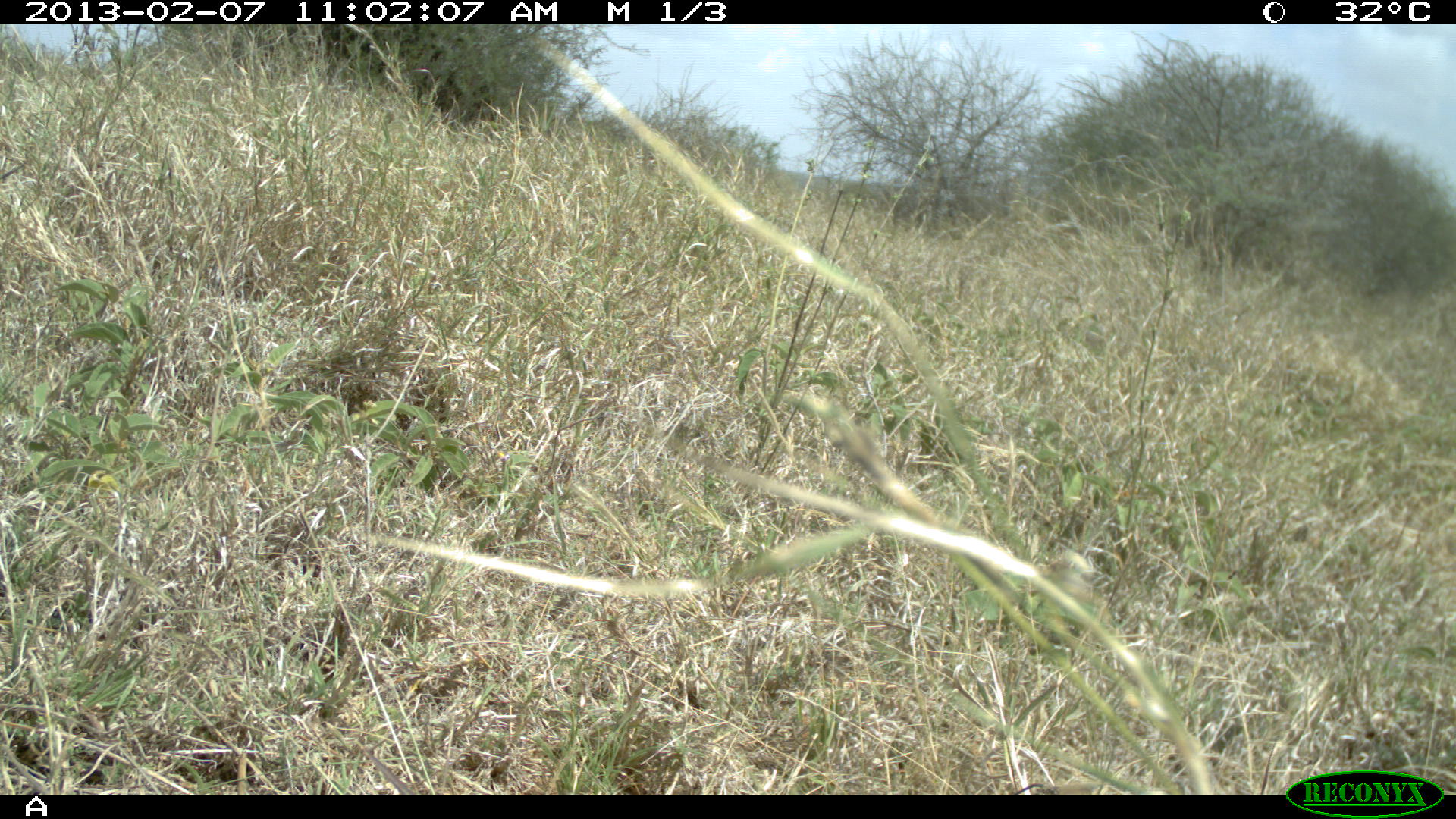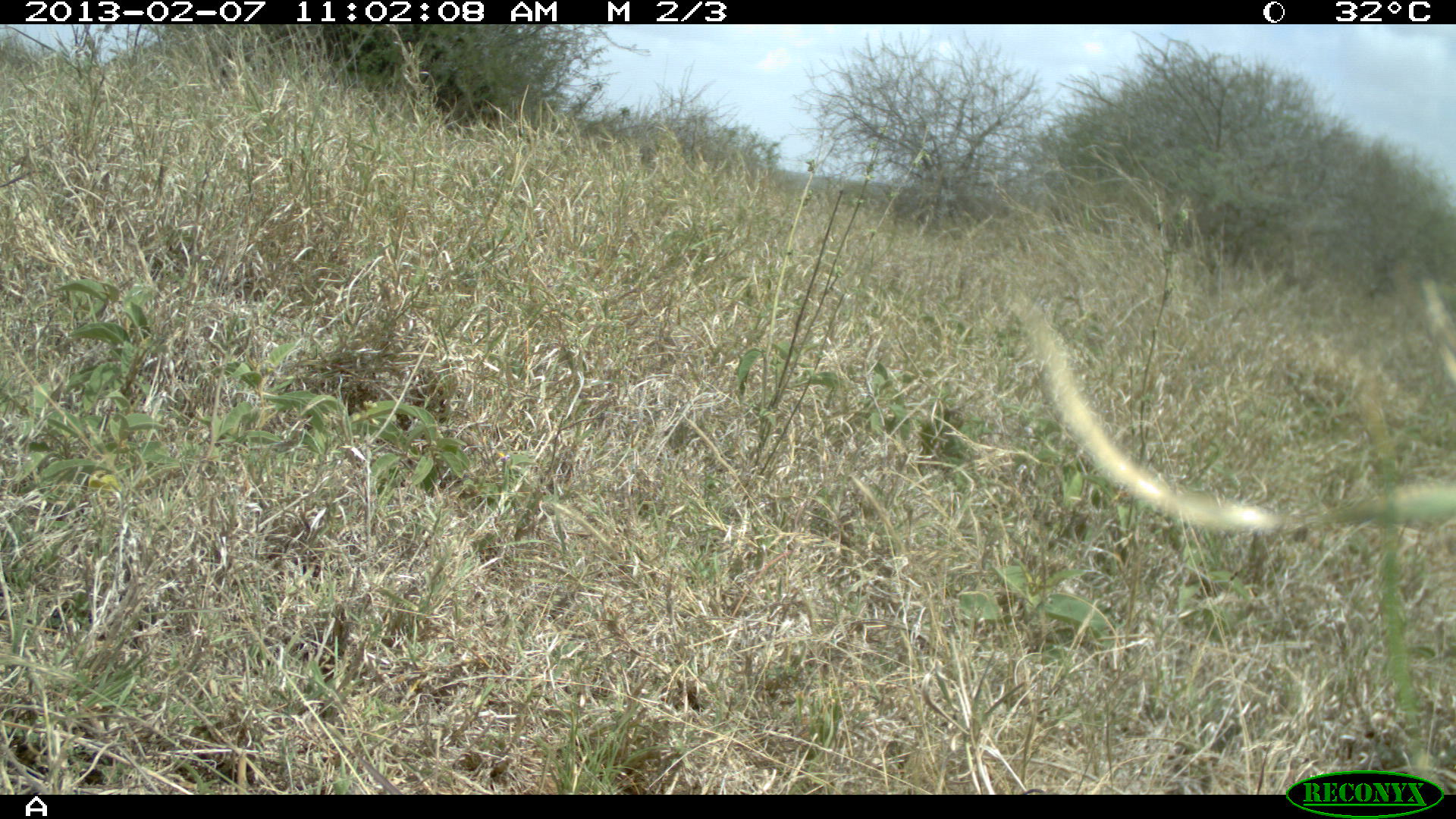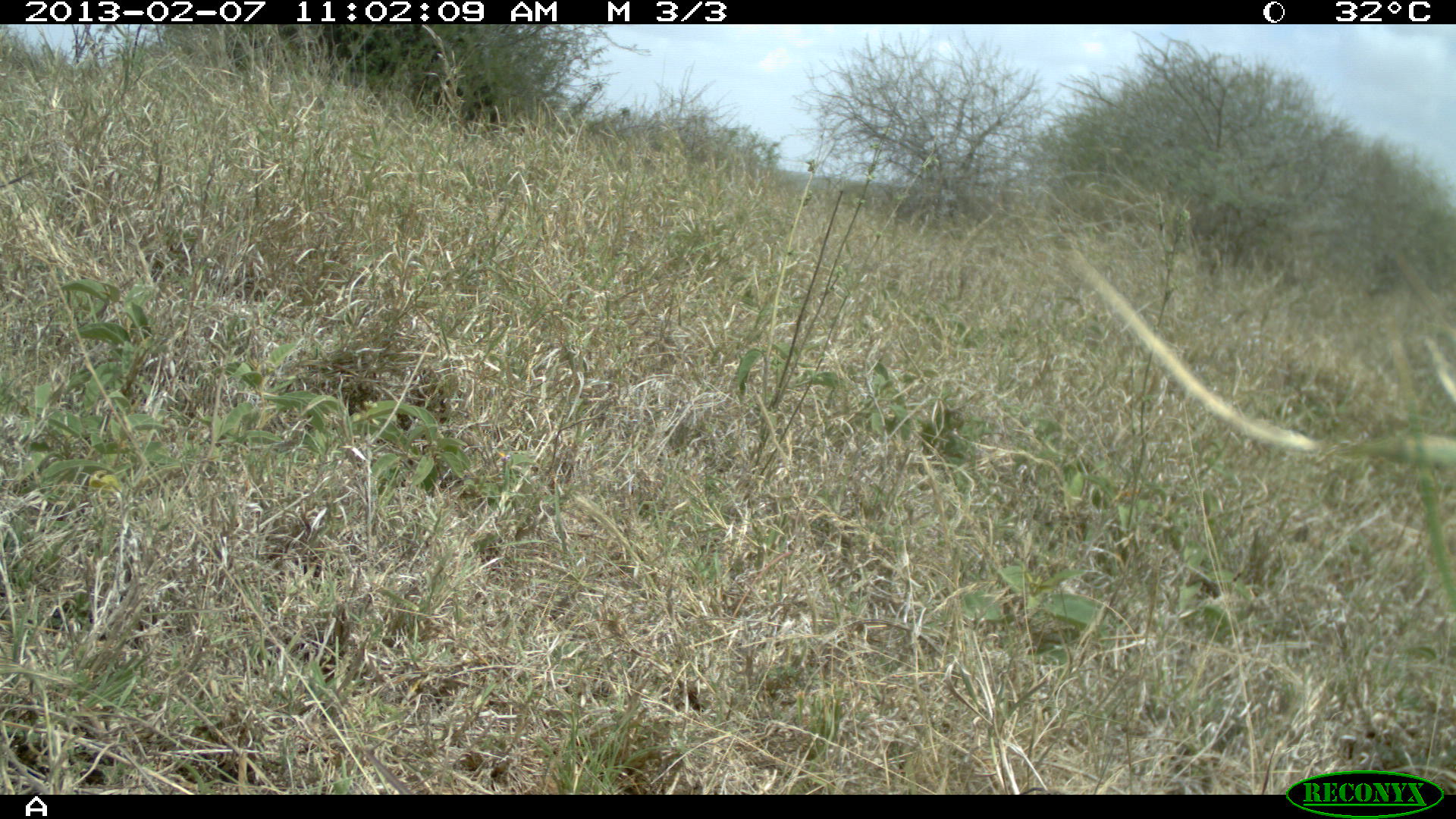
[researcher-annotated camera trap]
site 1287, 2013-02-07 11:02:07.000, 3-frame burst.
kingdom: Animalia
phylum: Chordata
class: Mammalia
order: Artiodactyla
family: Bovidae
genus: Aepyceros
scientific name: Aepyceros melampus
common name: impala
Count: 1.